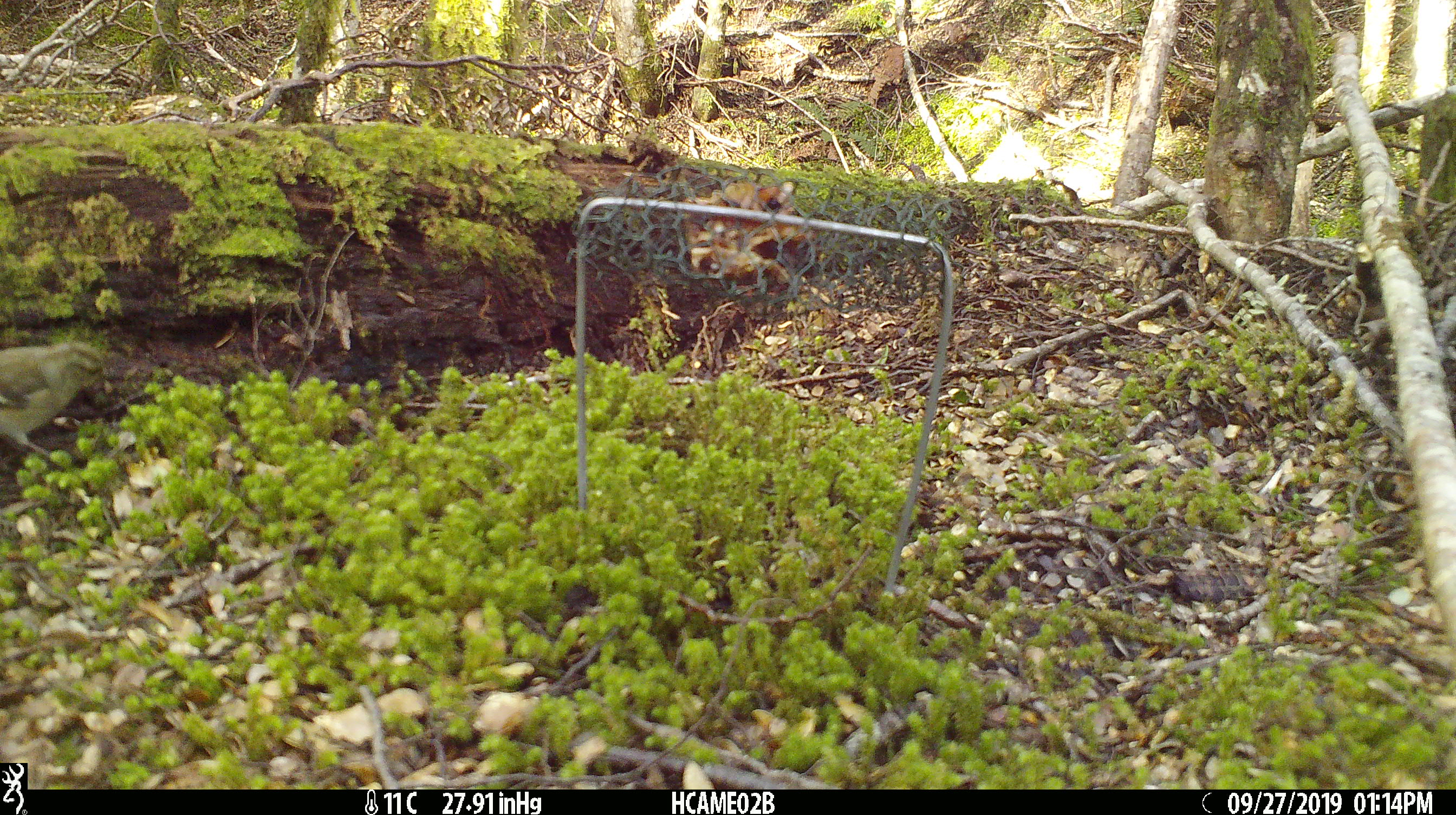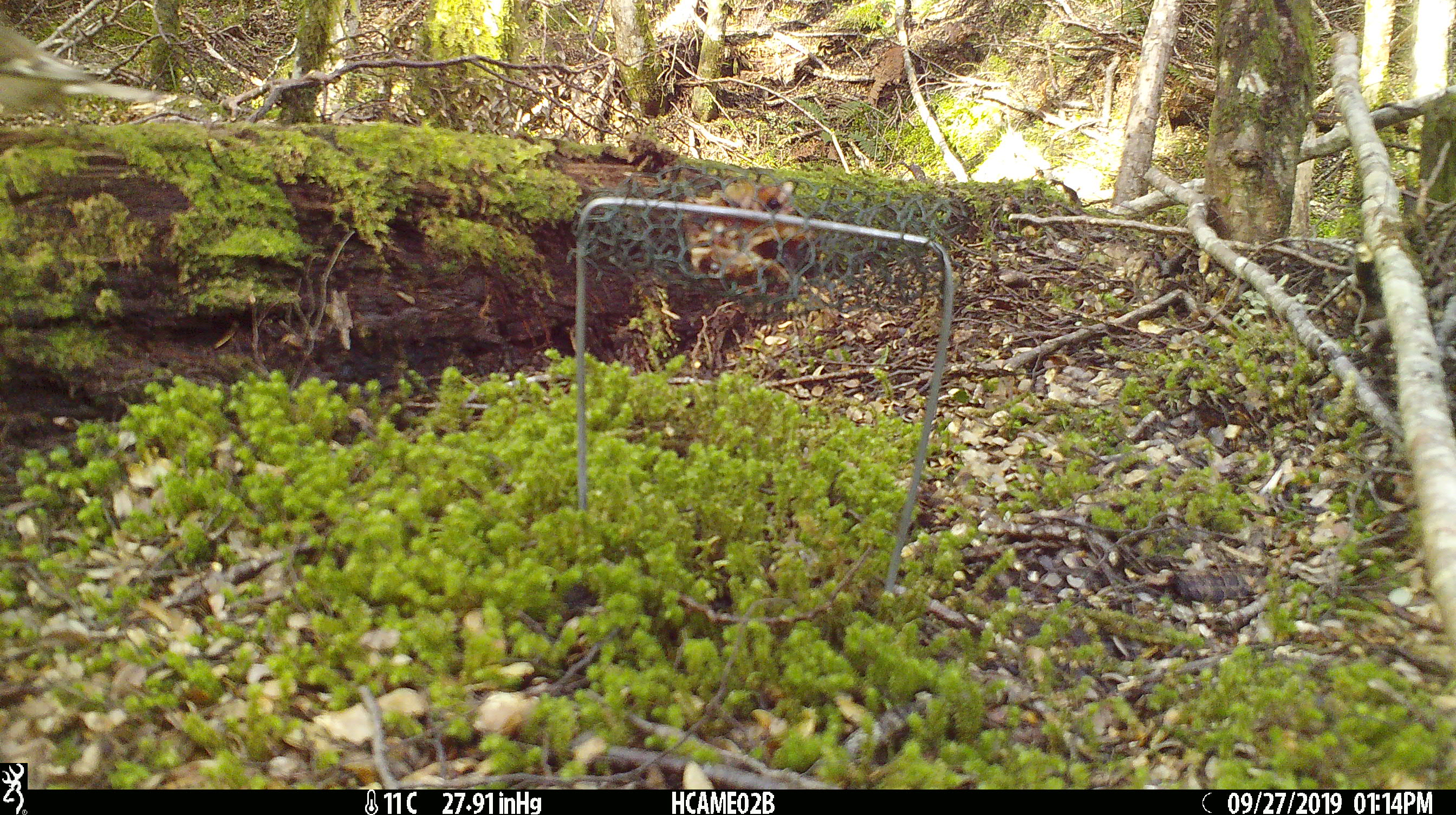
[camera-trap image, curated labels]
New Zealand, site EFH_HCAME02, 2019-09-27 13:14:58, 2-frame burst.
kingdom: Animalia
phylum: Chordata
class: Aves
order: Passeriformes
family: Fringillidae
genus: Fringilla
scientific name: Fringilla coelebs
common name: common chaffinch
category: chaffinch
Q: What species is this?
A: Chaffinch (common chaffinch) (Fringilla coelebs).